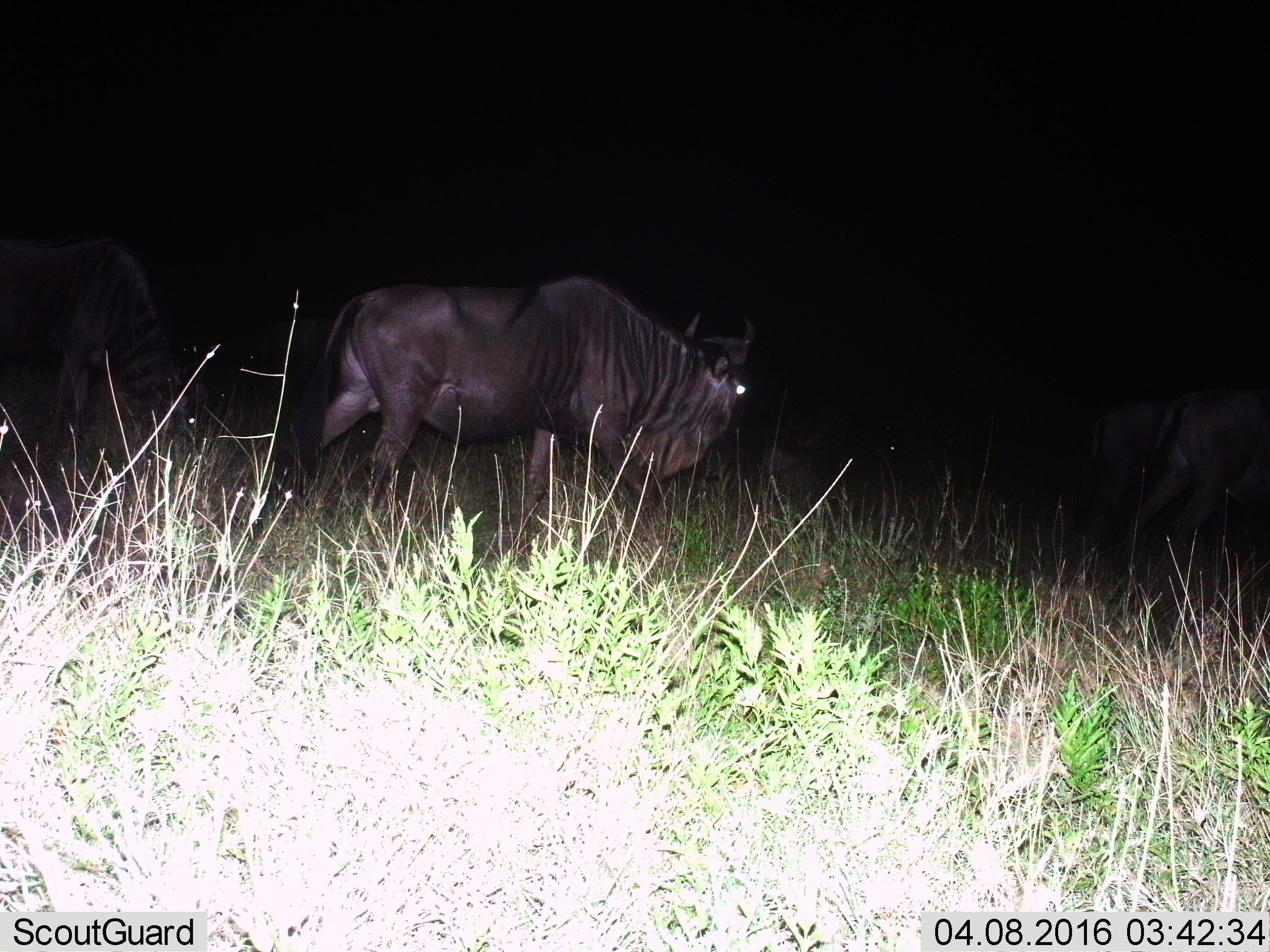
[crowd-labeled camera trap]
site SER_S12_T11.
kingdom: Animalia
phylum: Chordata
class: Mammalia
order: Artiodactyla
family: Bovidae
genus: Connochaetes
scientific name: Connochaetes taurinus taurinus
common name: blue wildebeest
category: wildebeestblue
Wildebeestblue (blue wildebeest) (Connochaetes taurinus taurinus), count 4. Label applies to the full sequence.